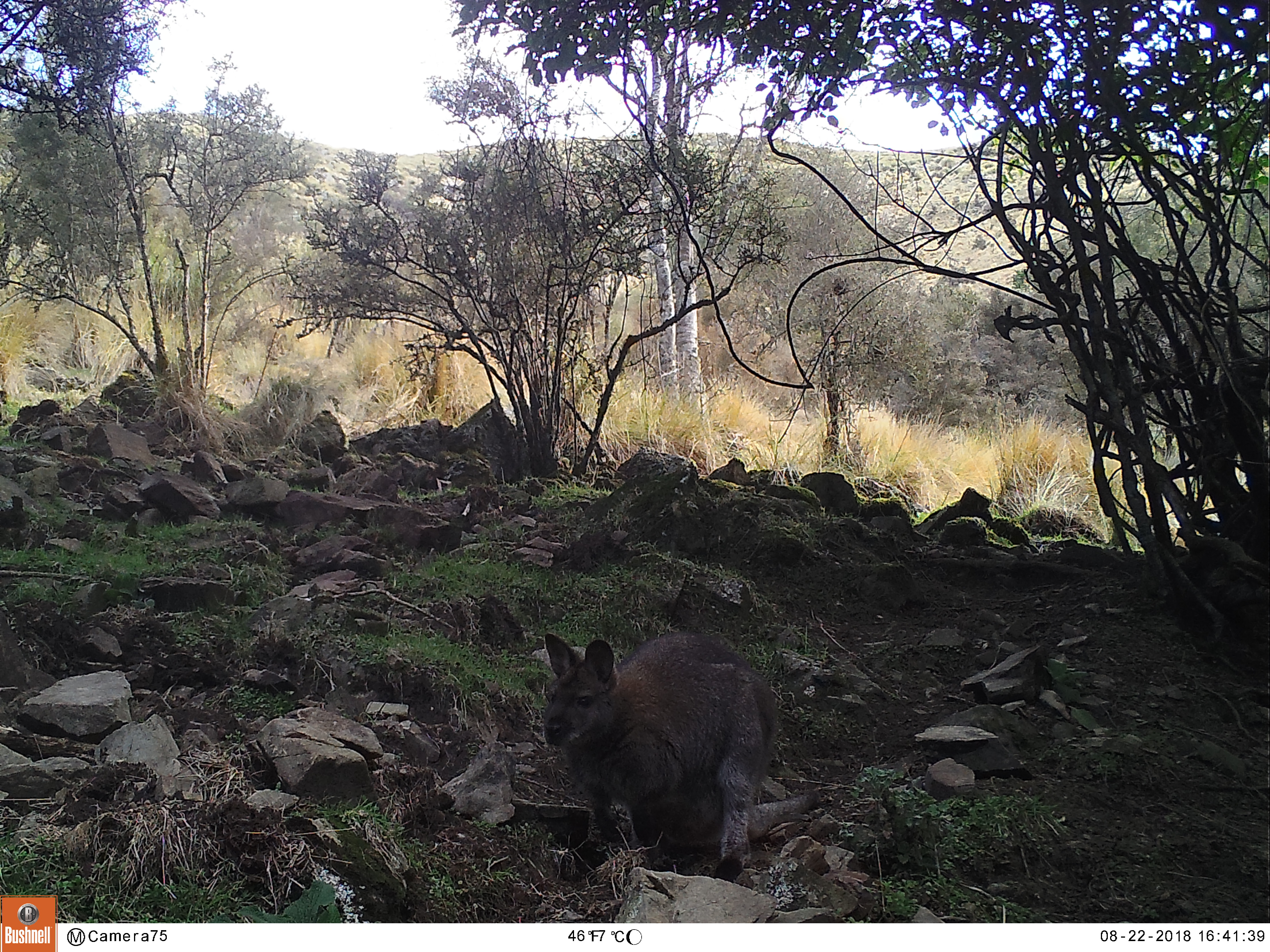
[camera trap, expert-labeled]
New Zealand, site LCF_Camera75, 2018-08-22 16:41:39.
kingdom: Animalia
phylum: Chordata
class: Mammalia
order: Diprotodontia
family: Macropodidae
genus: Notamacropus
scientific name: Notamacropus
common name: wallaby